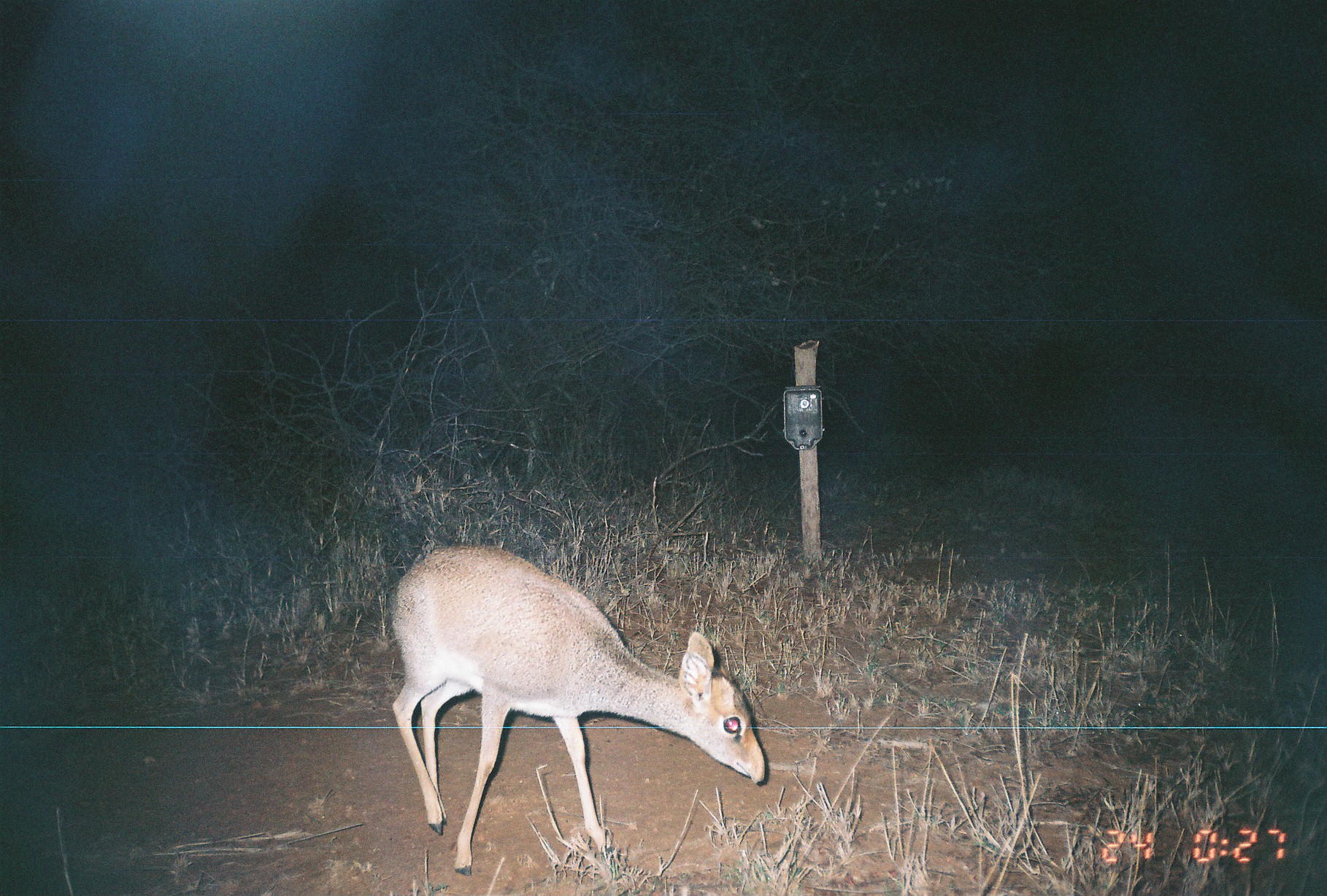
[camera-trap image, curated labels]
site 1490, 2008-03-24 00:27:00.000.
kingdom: Animalia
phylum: Chordata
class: Mammalia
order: Artiodactyla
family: Bovidae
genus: Madoqua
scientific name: Madoqua guentheri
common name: günther's dik-dik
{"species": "Madoqua guentheri (günther's dik-dik)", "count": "1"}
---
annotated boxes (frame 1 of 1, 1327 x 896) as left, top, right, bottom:
madoqua guentheri: 385, 543, 765, 875